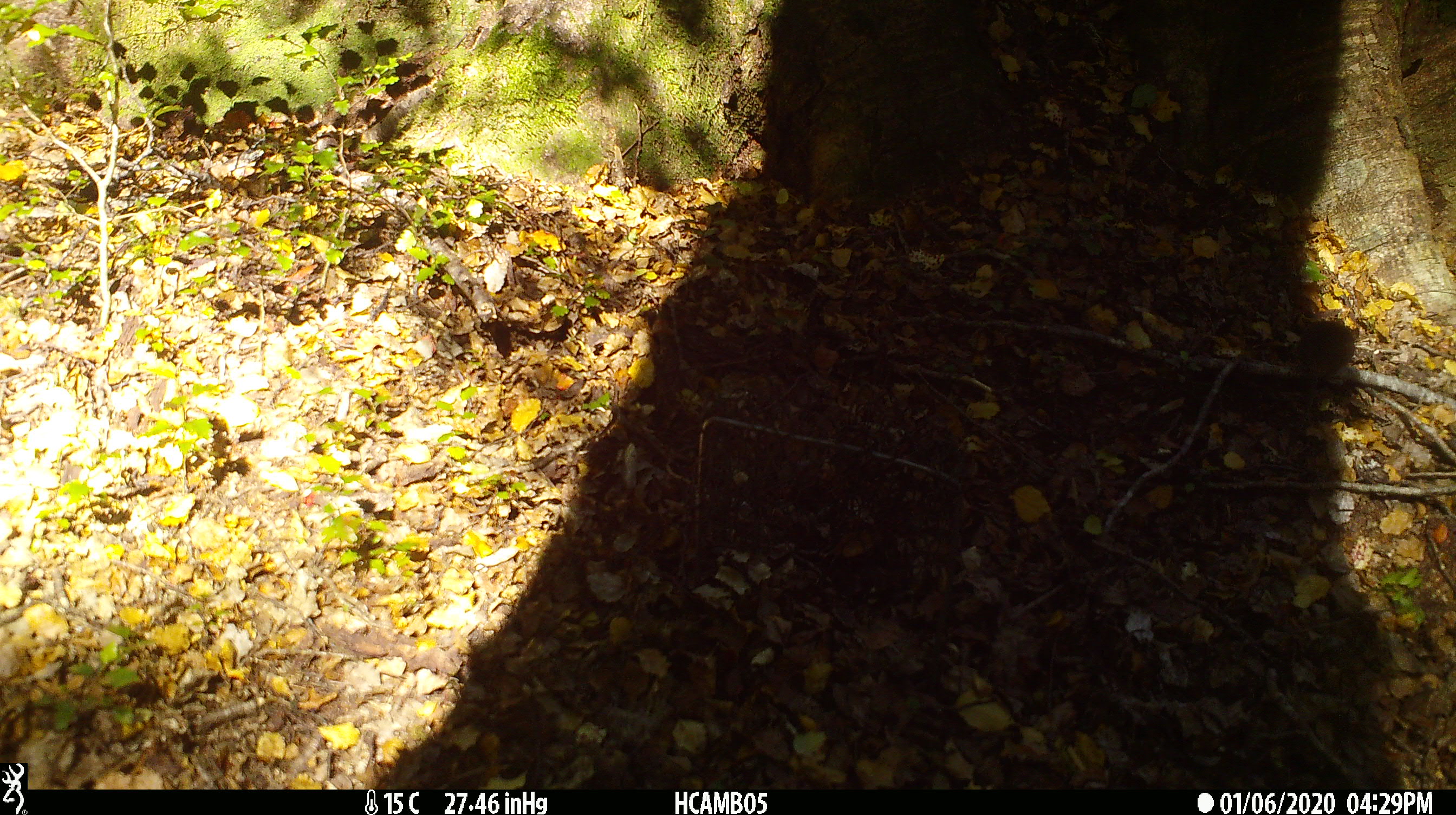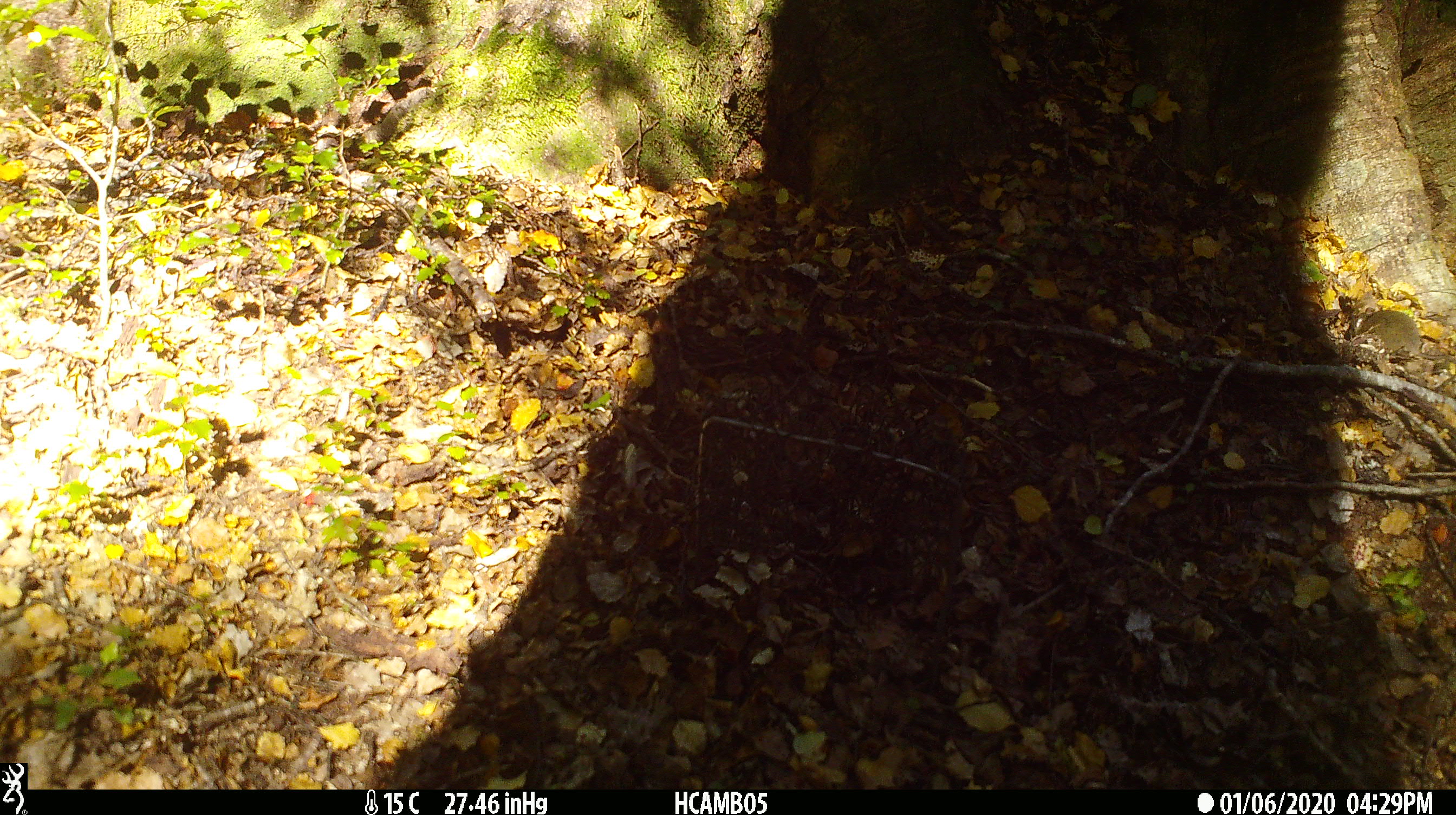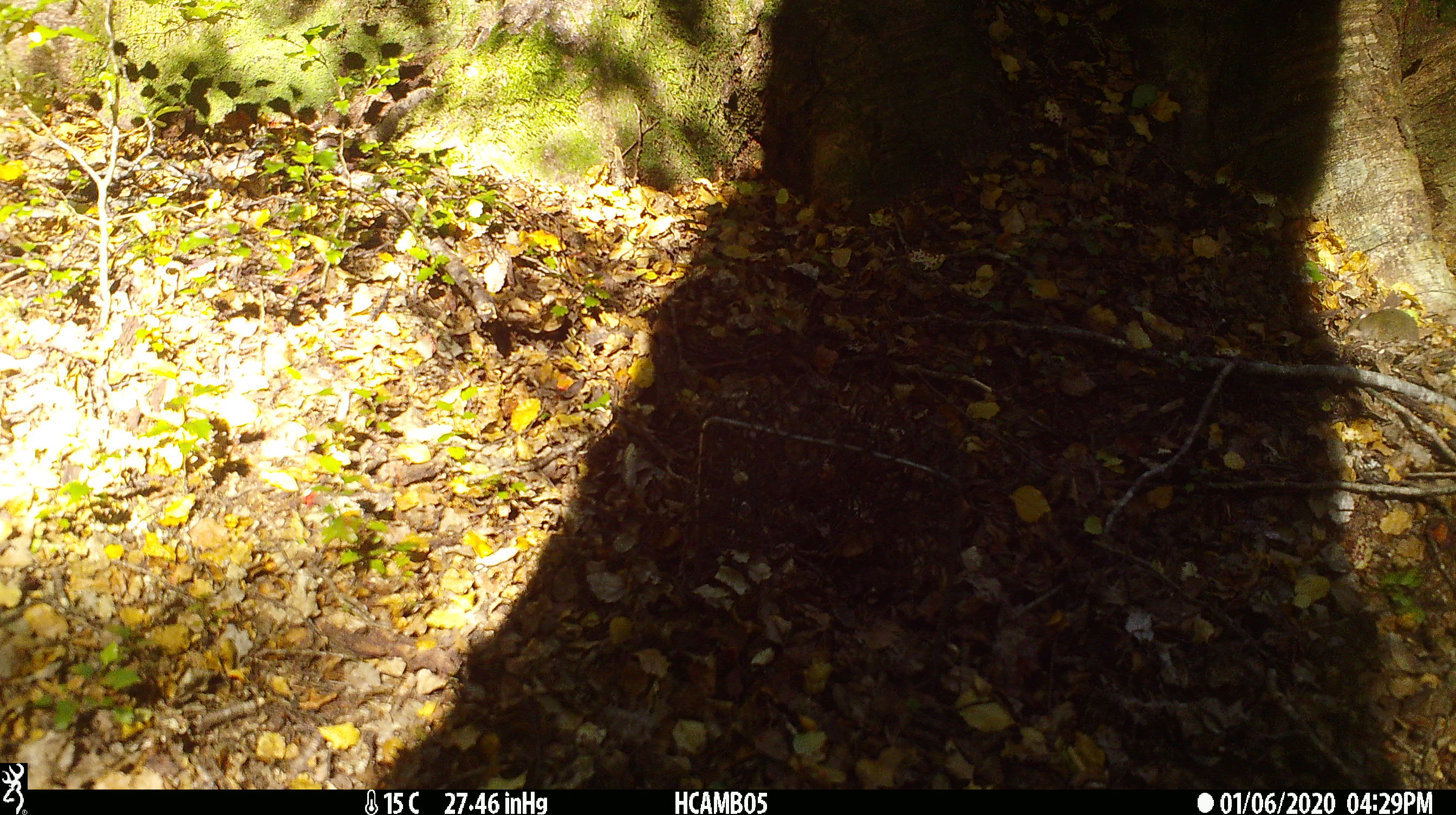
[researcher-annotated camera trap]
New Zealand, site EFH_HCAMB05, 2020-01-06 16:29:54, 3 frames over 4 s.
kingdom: Animalia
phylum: Chordata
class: Mammalia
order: Rodentia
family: Muridae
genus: Mus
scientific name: Mus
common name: mouse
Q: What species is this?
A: Mouse (Mus).